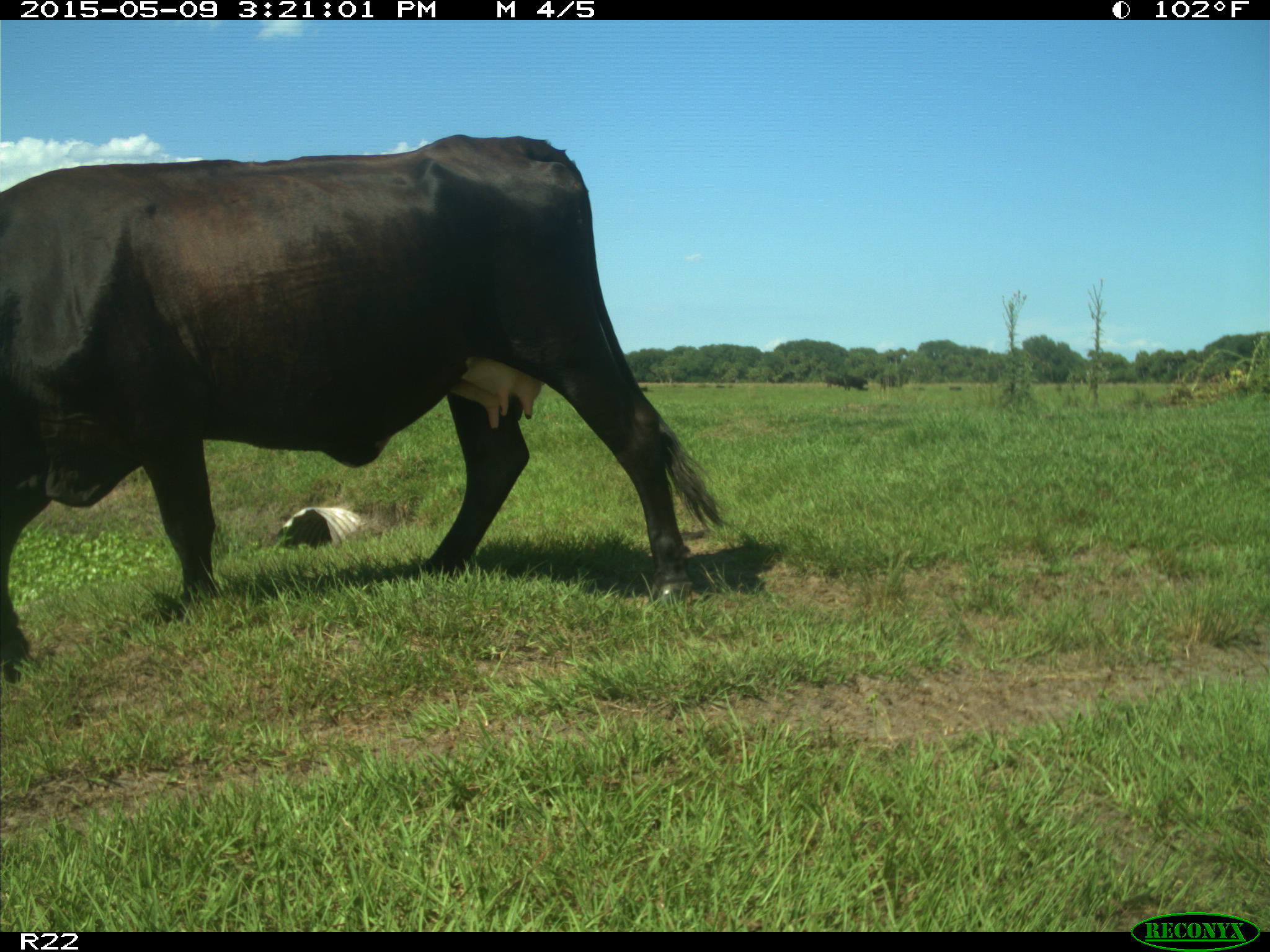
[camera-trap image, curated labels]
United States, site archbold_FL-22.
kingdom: Animalia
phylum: Chordata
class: Mammalia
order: Artiodactyla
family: Bovidae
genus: Bos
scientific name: Bos taurus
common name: domestic cow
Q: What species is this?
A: Bos taurus (domestic cow).